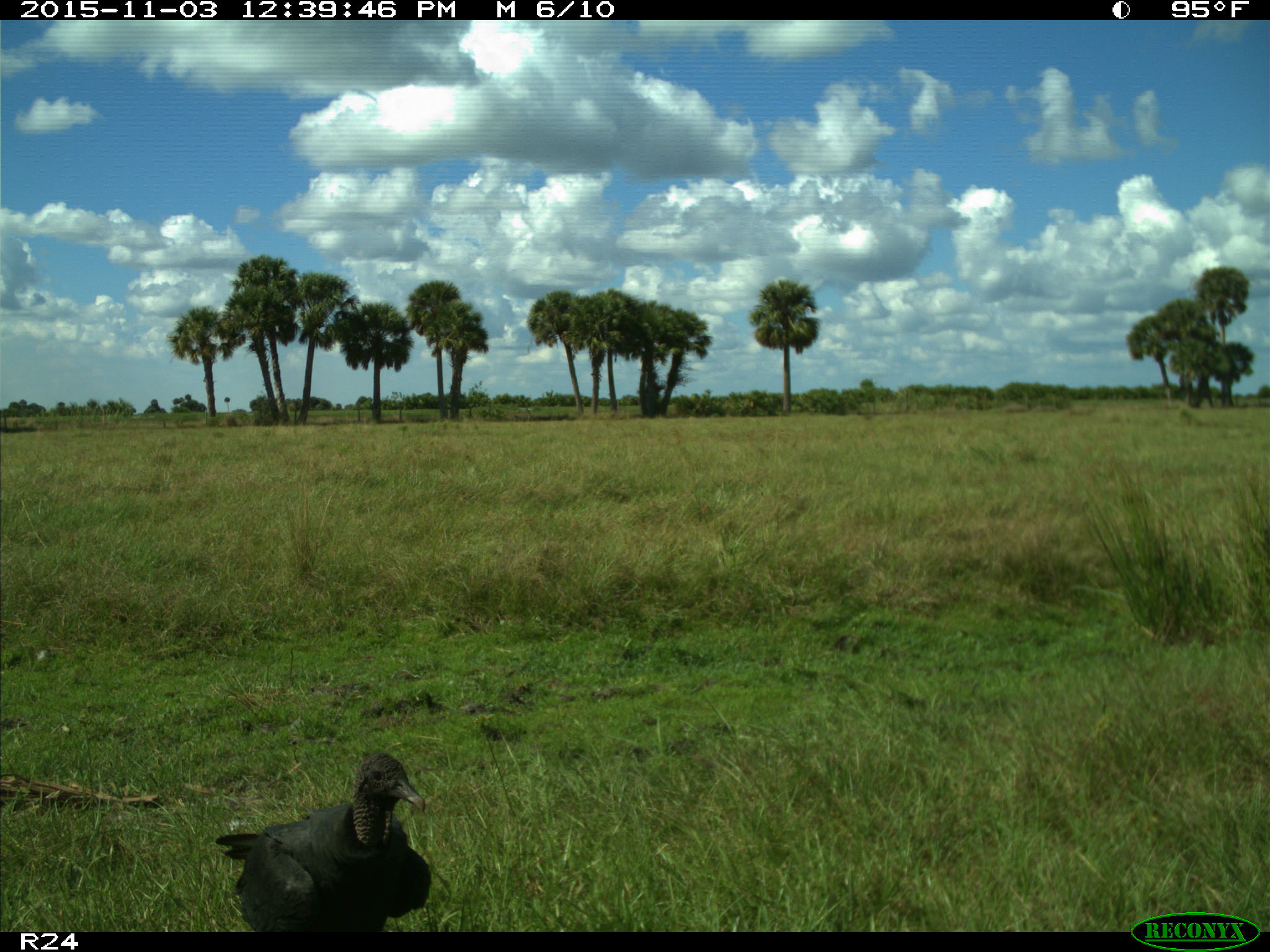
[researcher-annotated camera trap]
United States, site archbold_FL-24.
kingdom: Animalia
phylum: Chordata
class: Aves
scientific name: Aves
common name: birds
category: unidentified bird